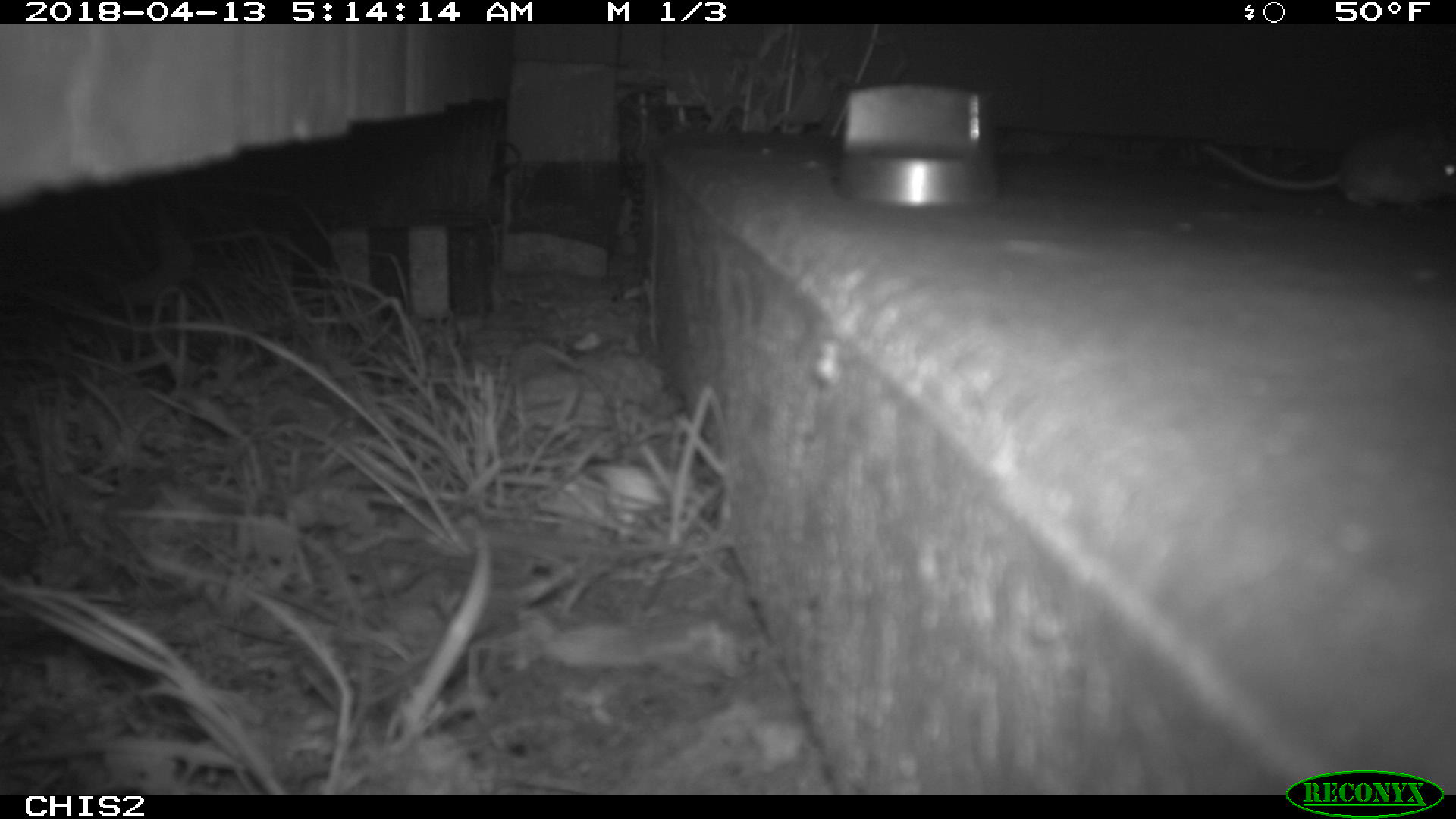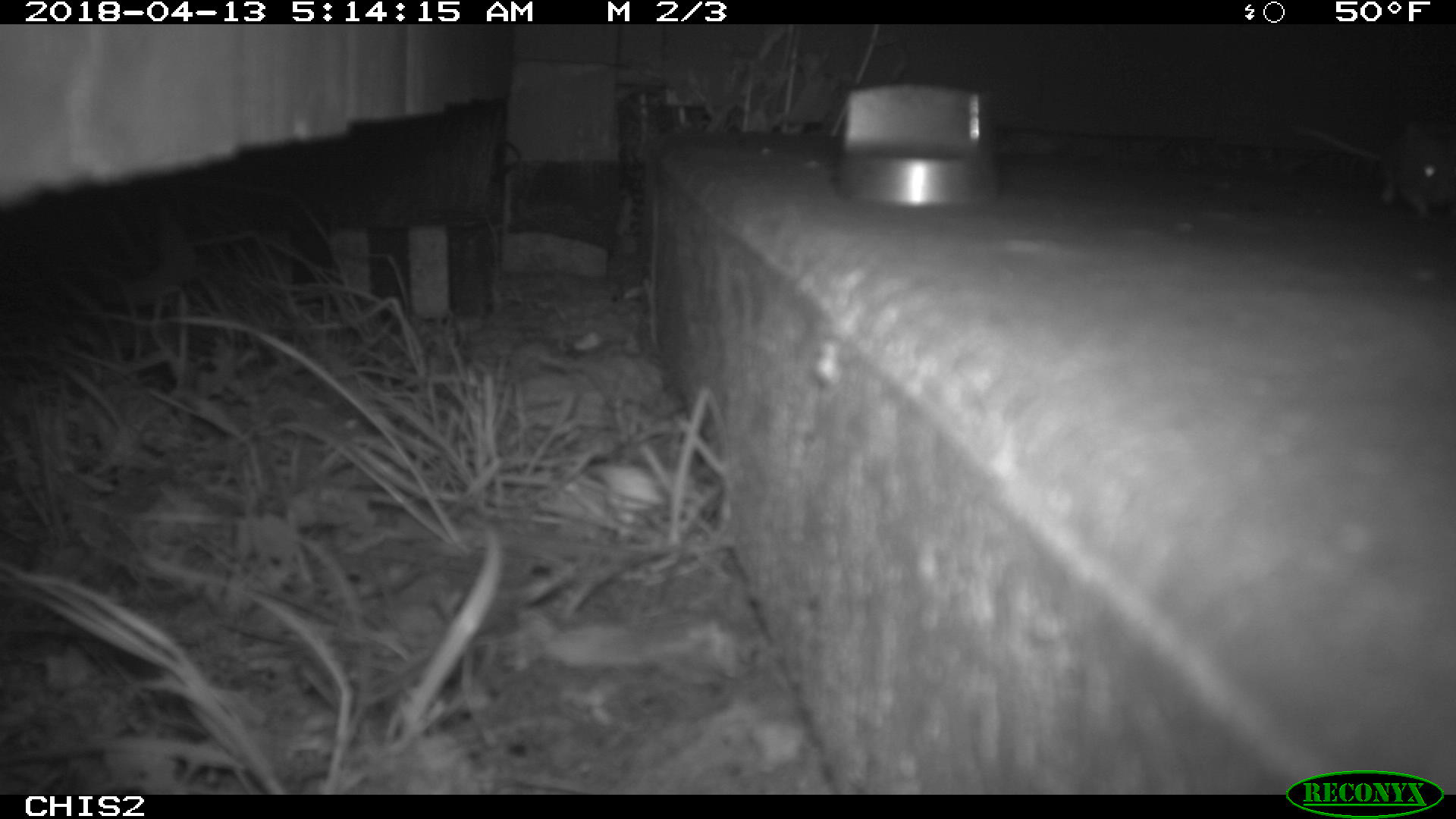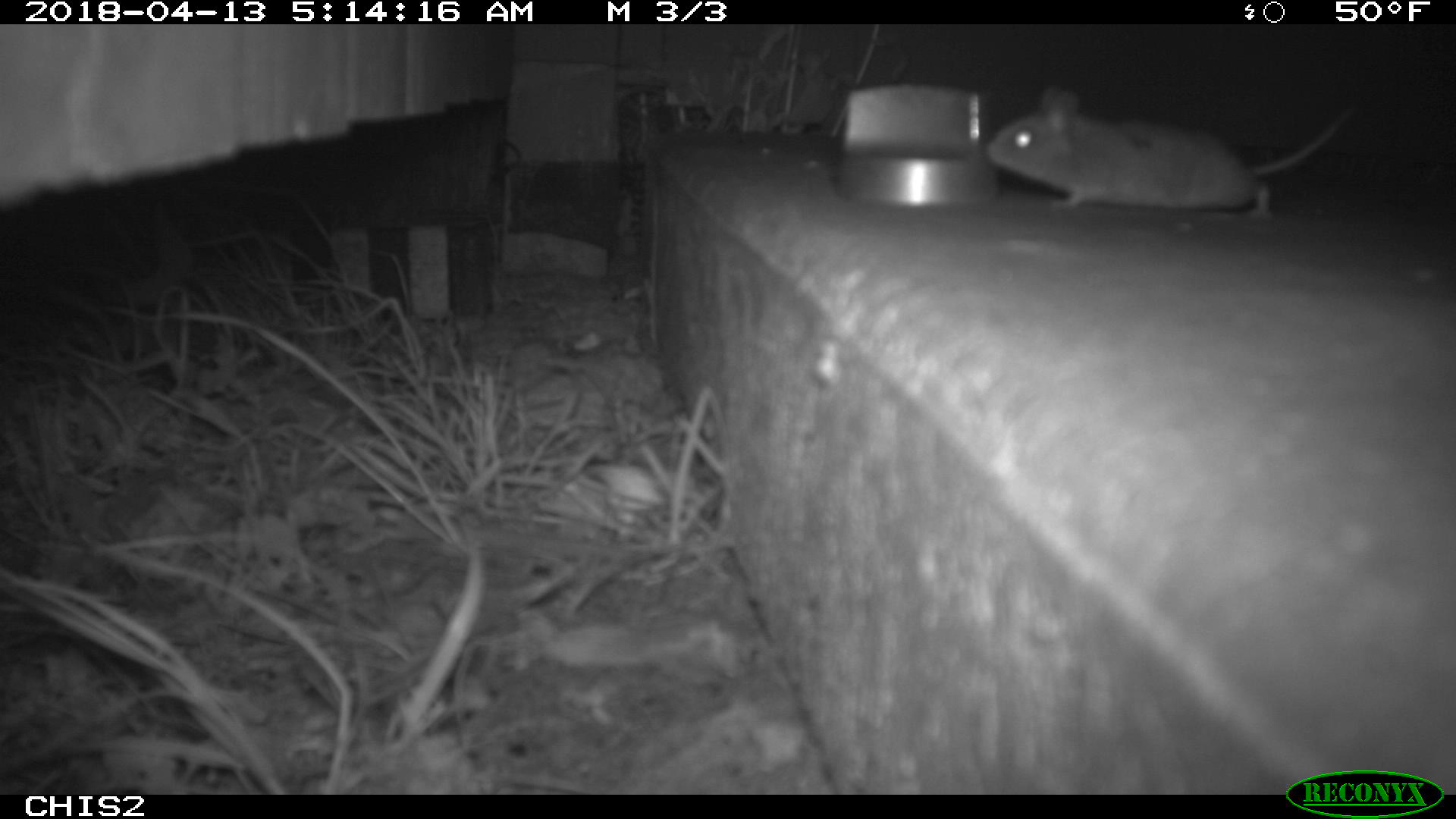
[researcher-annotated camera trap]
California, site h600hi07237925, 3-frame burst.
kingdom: Animalia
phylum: Chordata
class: Mammalia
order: Rodentia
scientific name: Rodentia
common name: rodent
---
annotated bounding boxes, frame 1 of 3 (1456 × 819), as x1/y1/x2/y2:
rodent: 1197/124/1455/209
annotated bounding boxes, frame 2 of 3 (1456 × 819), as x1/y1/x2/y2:
rodent: 1289/115/1455/228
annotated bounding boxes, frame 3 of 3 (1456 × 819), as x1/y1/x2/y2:
rodent: 986/87/1363/222